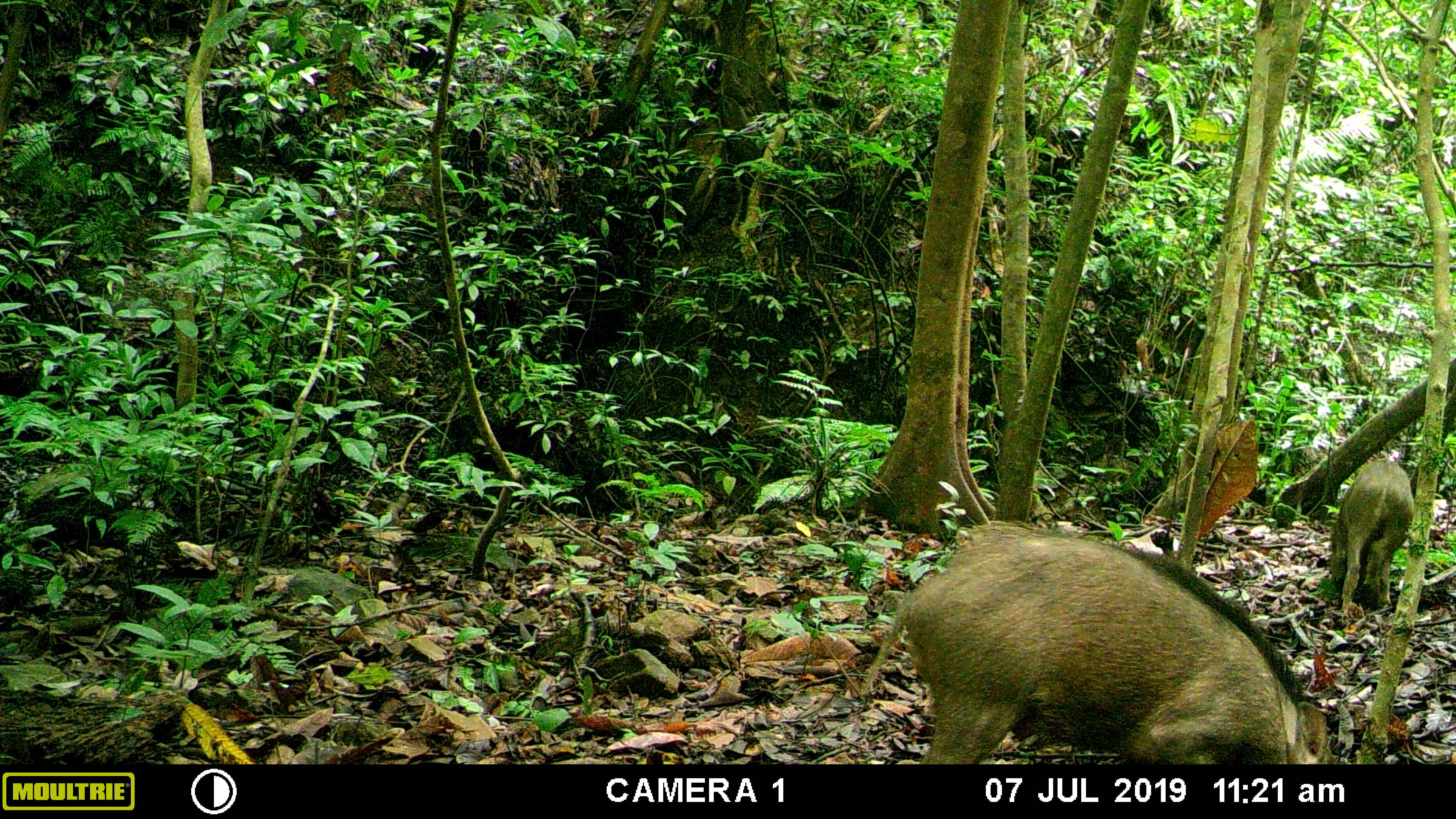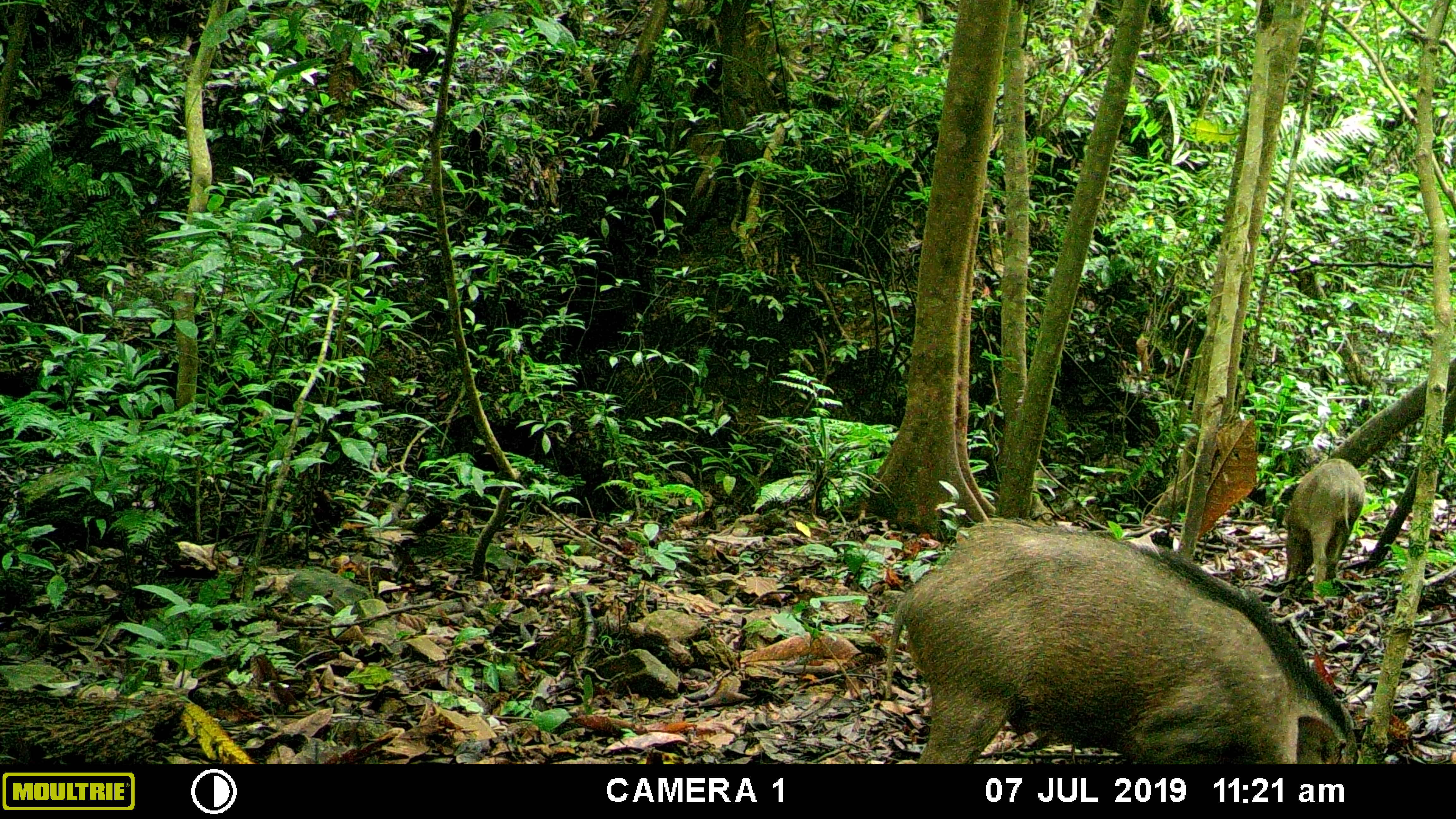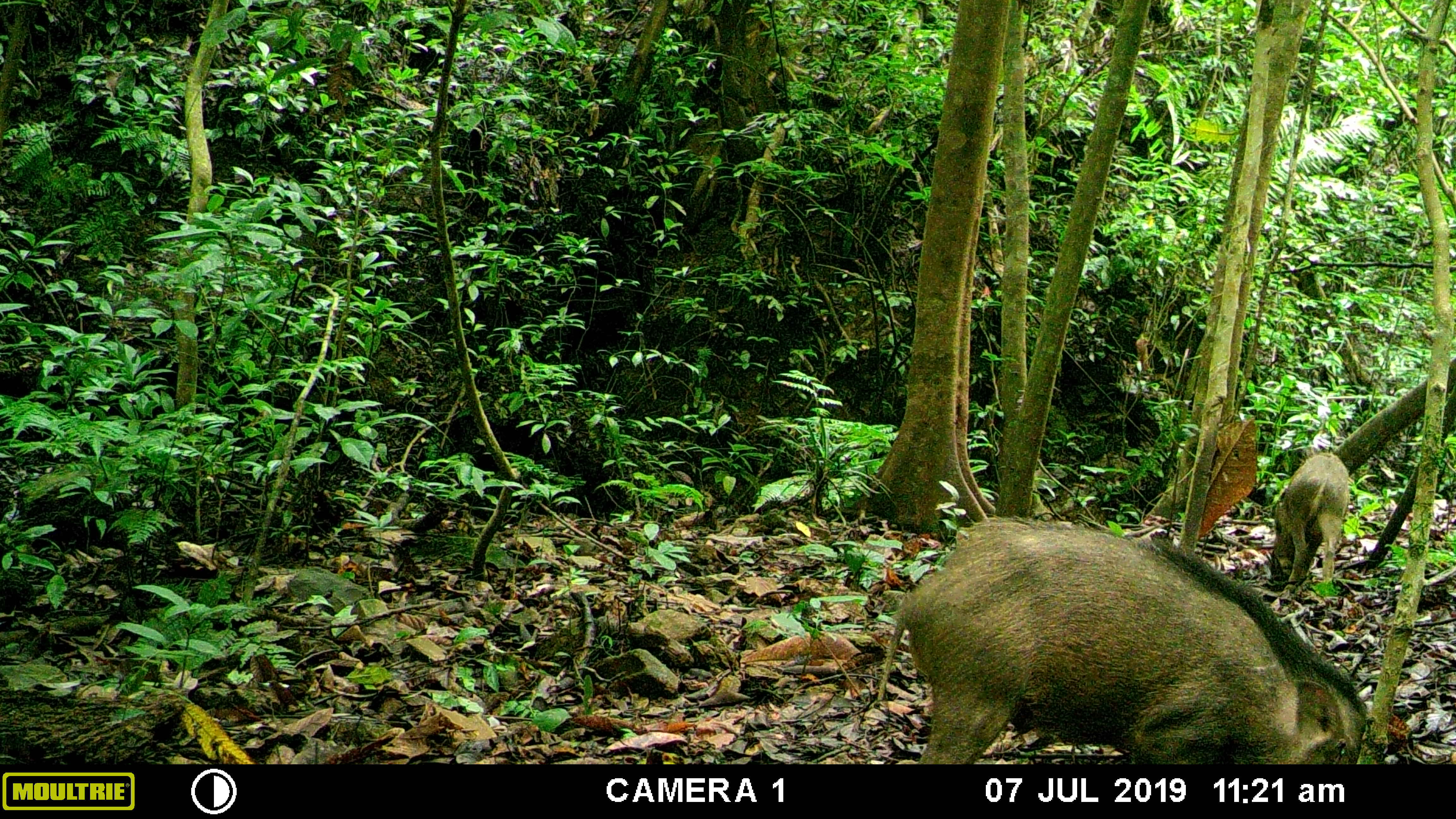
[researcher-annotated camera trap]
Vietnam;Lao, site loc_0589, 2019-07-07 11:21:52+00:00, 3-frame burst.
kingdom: Animalia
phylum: Chordata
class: Mammalia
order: Artiodactyla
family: Suidae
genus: Sus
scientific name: Sus scrofa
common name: eurasian wild pig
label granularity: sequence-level